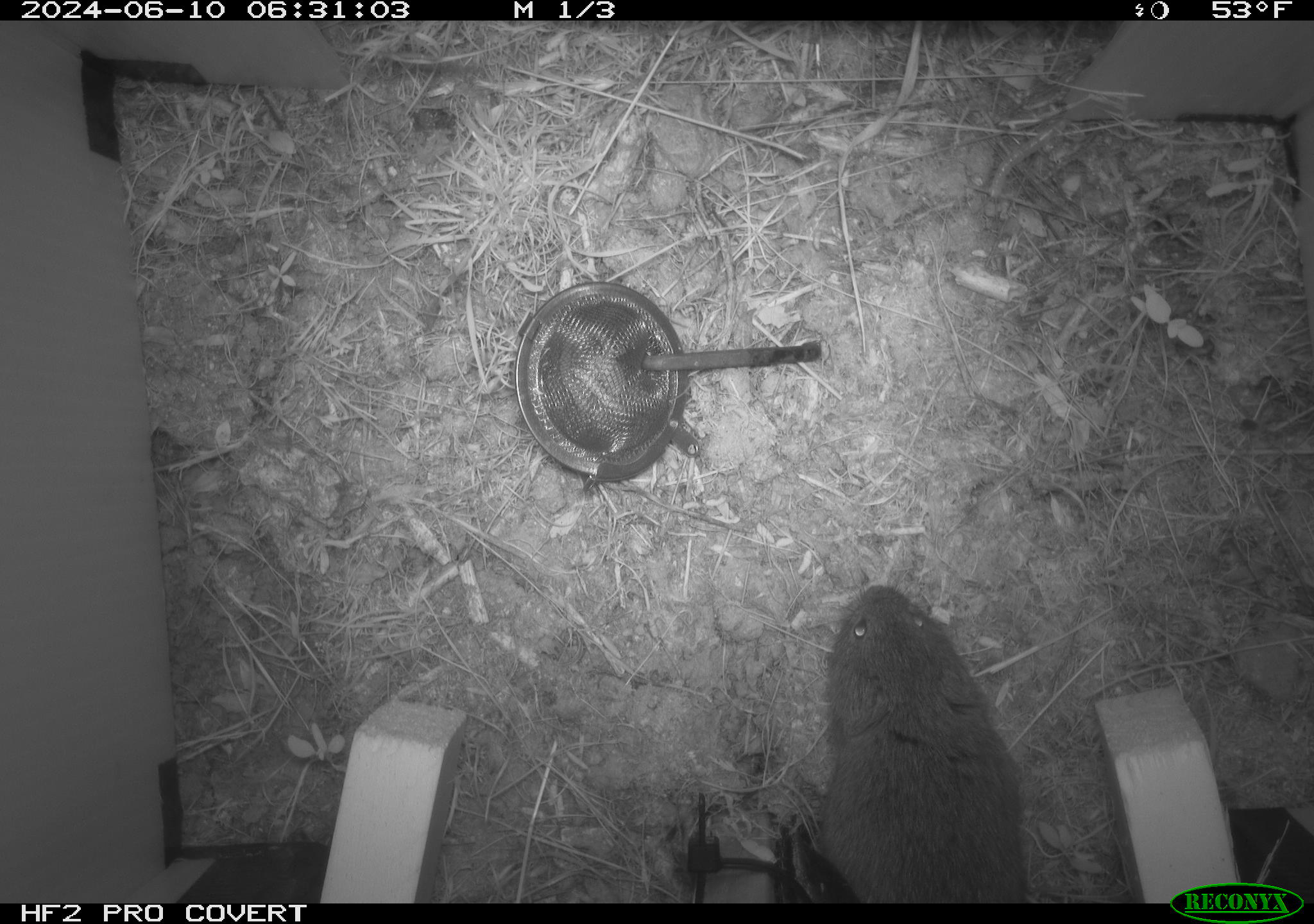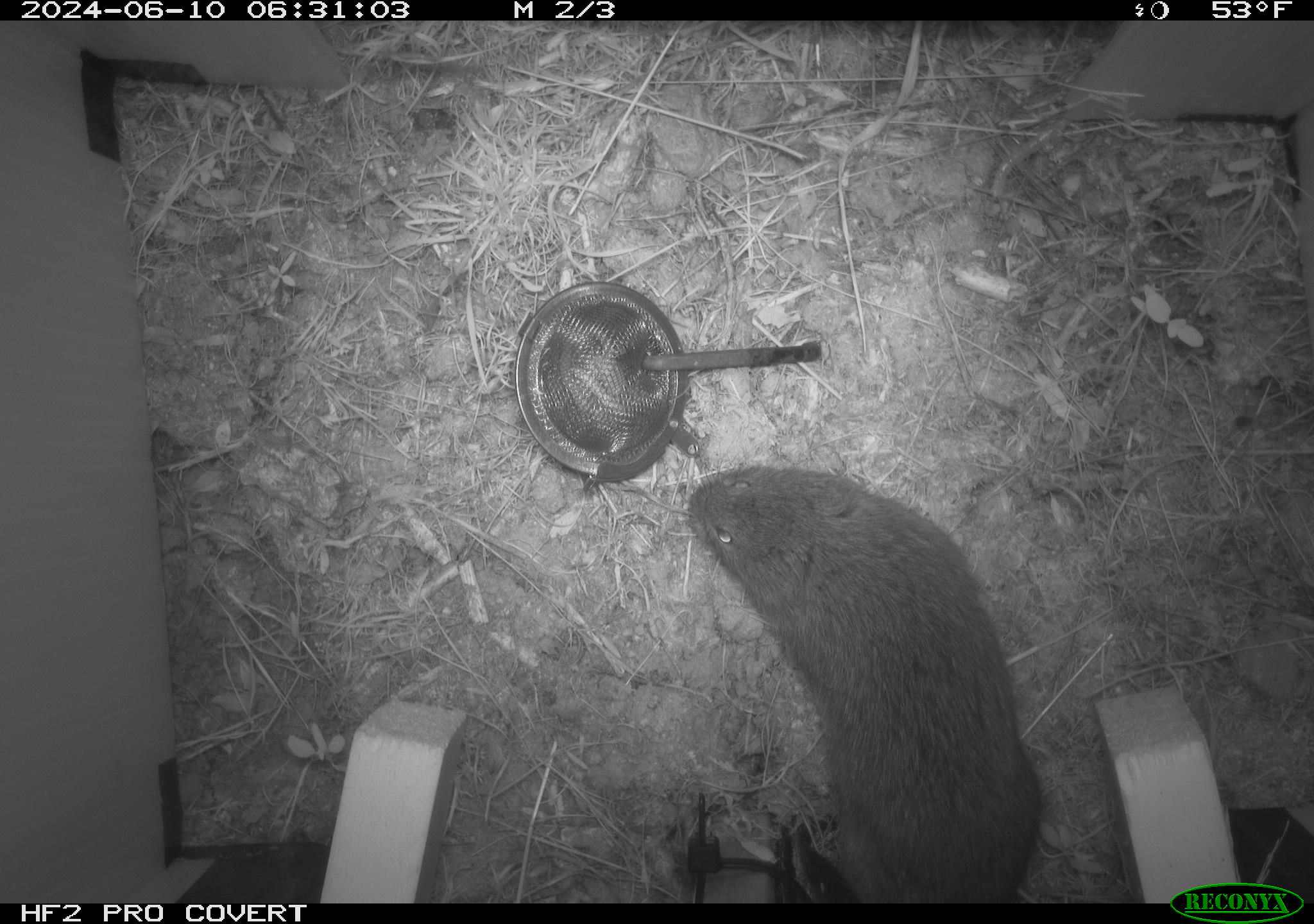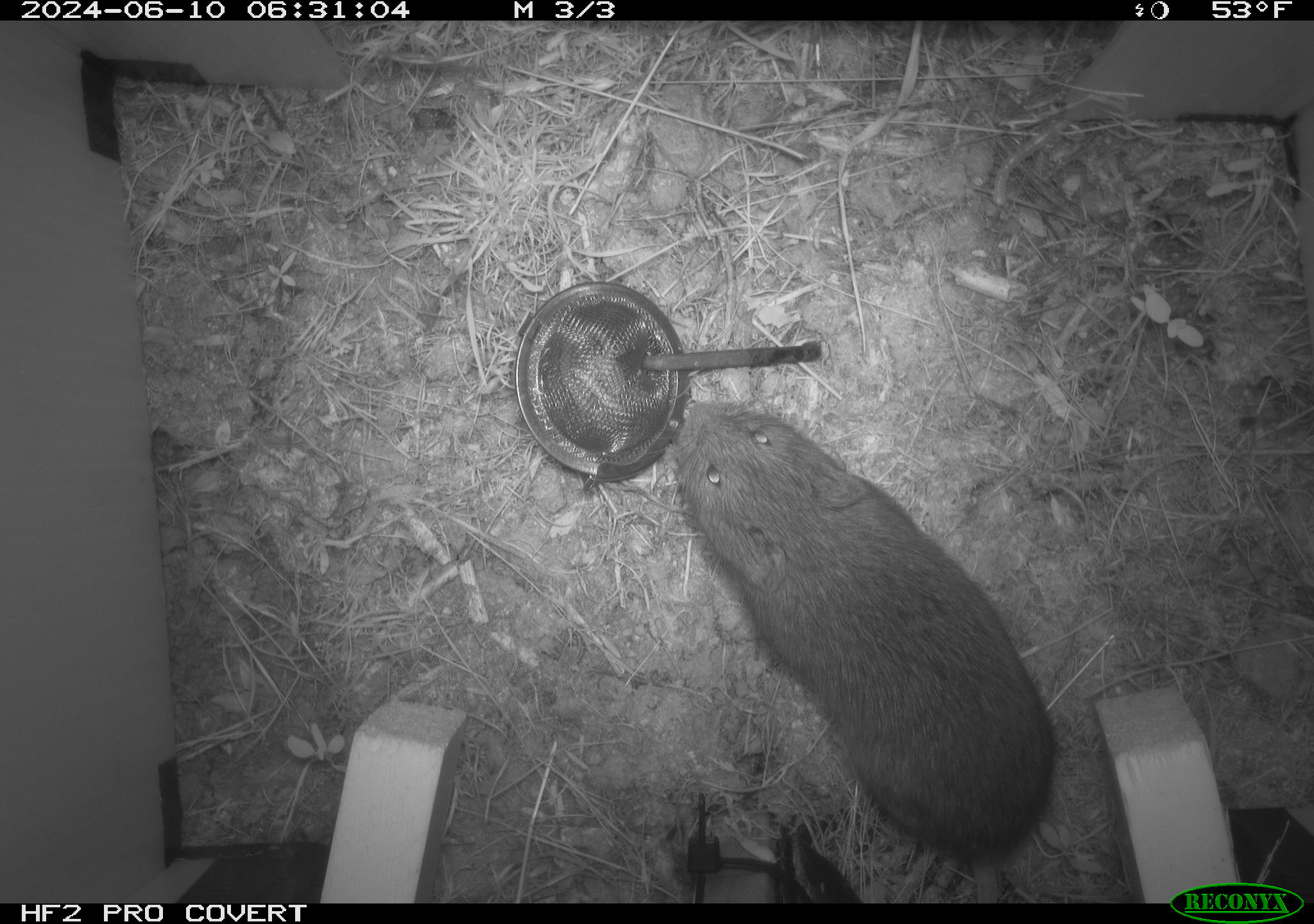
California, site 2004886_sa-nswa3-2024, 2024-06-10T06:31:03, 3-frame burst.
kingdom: Animalia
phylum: Chordata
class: Mammalia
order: Rodentia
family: Cricetidae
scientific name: Arvicolinae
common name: voles, lemmings, and muskrats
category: arvicolinae subfamily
Arvicolinae subfamily (voles, lemmings, and muskrats) (Arvicolinae).